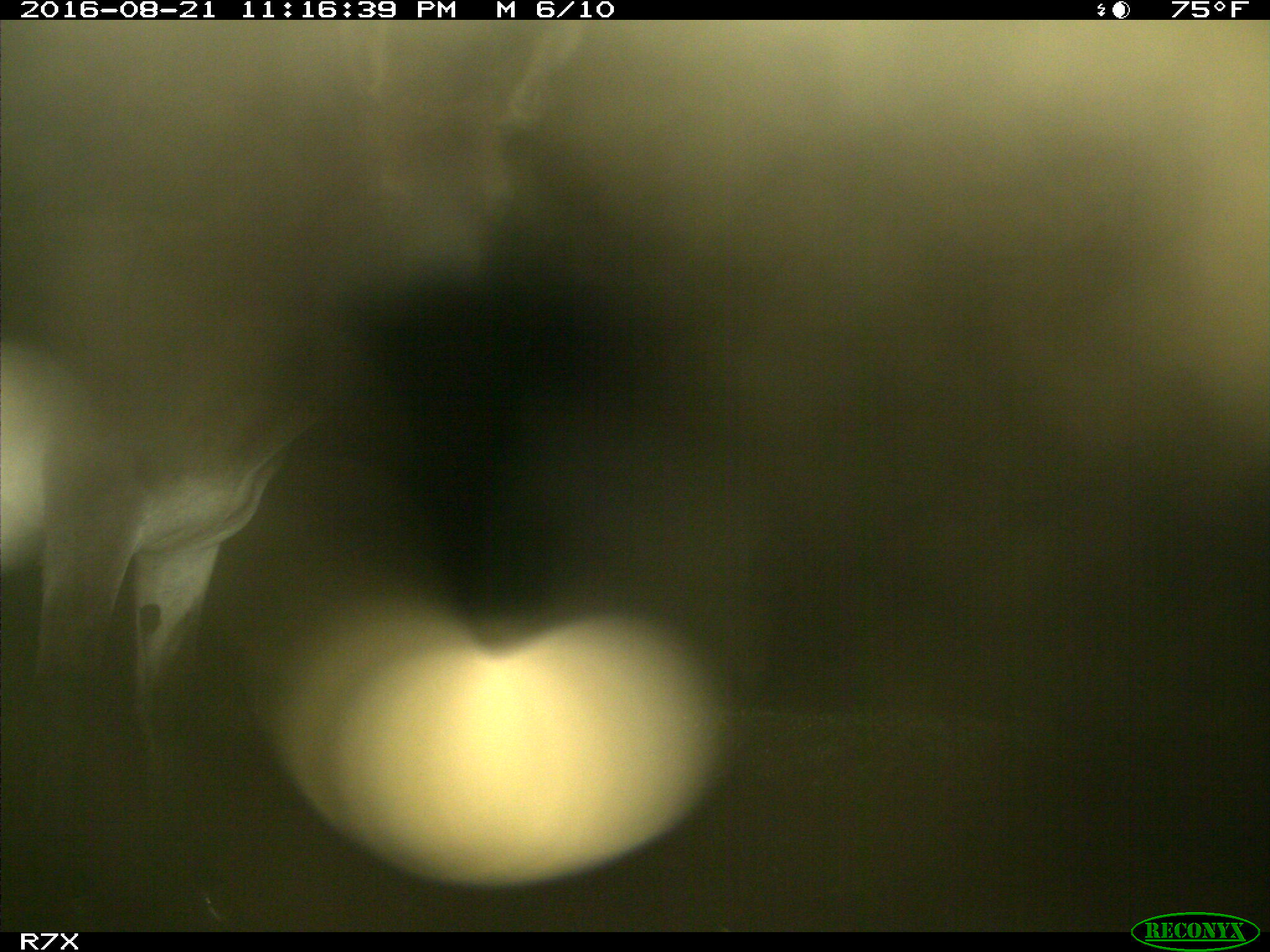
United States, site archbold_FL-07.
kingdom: Animalia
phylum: Chordata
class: Mammalia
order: Perissodactyla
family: Equidae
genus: Equus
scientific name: Equus africanus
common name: african wild ass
Equus africanus (african wild ass).